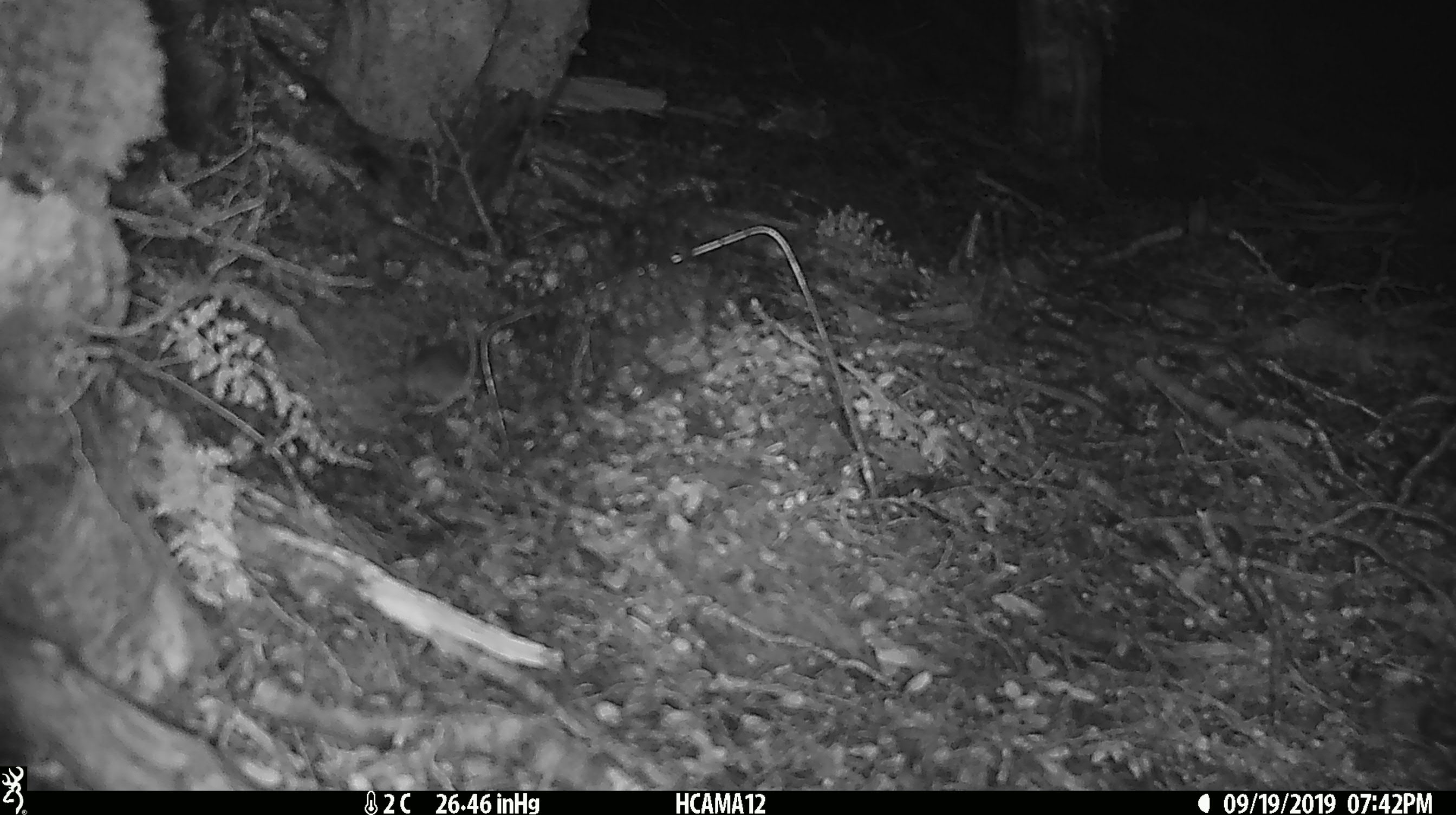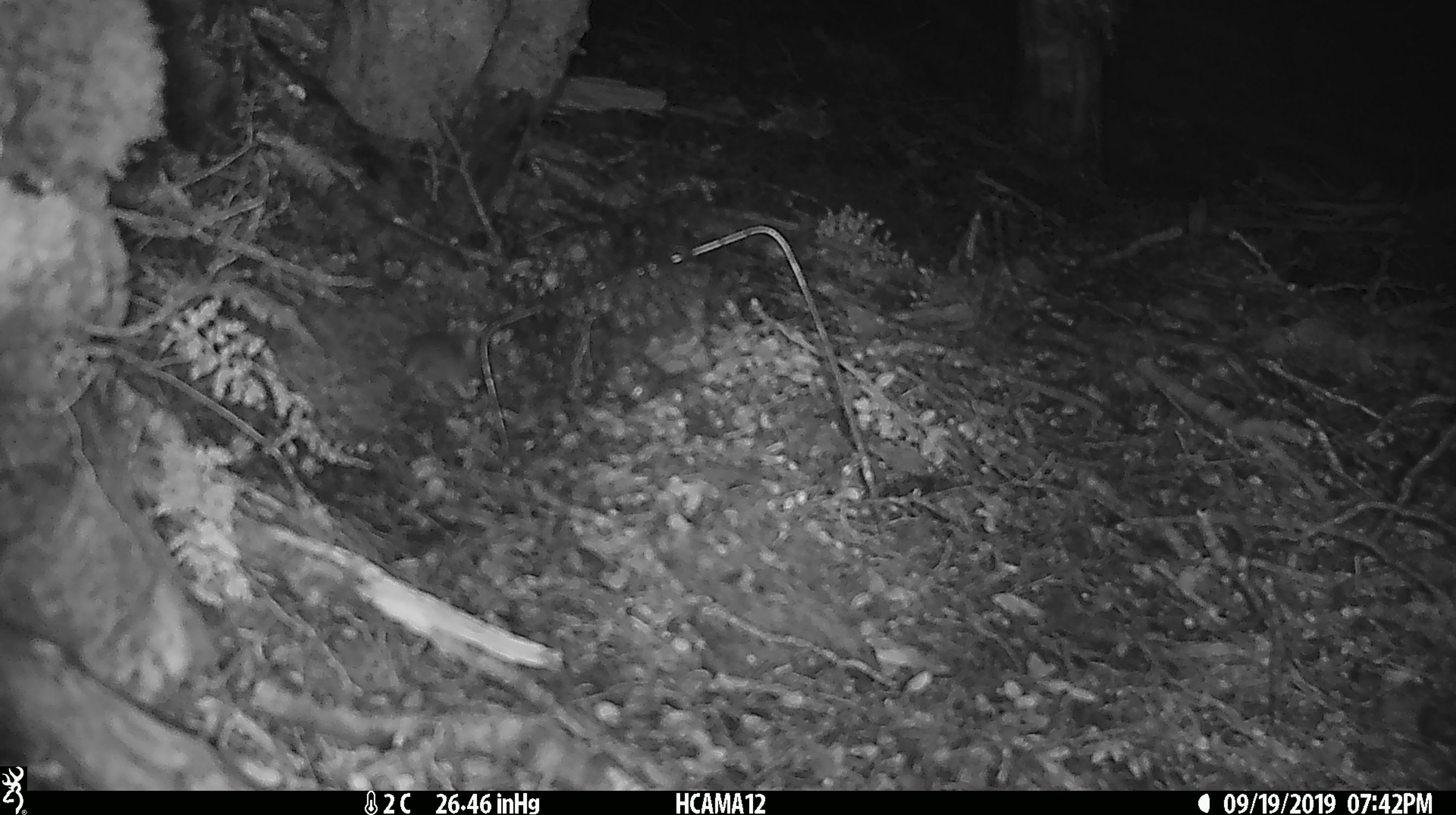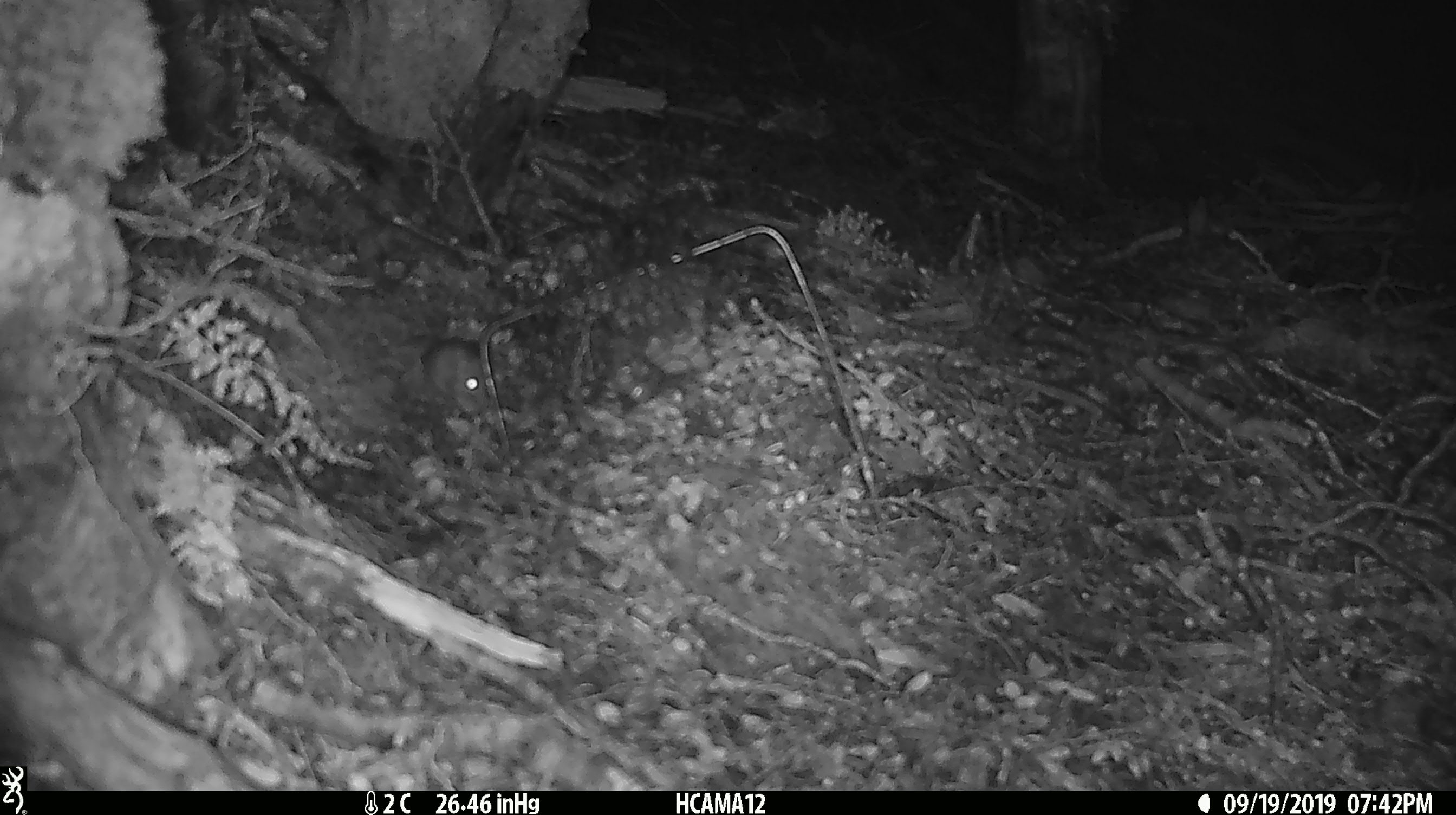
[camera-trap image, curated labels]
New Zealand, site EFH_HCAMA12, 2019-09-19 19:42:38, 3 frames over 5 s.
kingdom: Animalia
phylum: Chordata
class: Mammalia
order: Rodentia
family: Muridae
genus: Mus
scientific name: Mus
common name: mouse